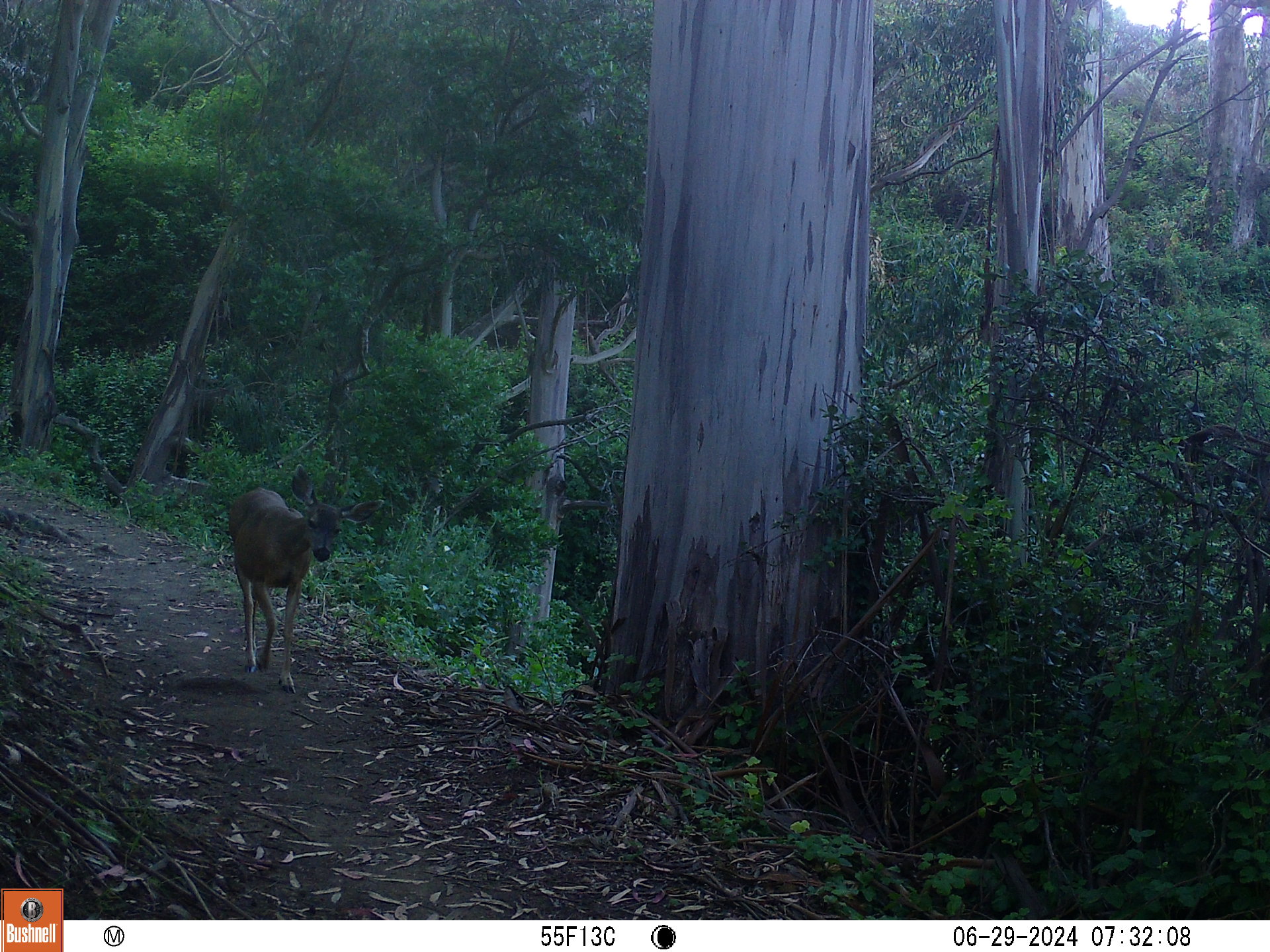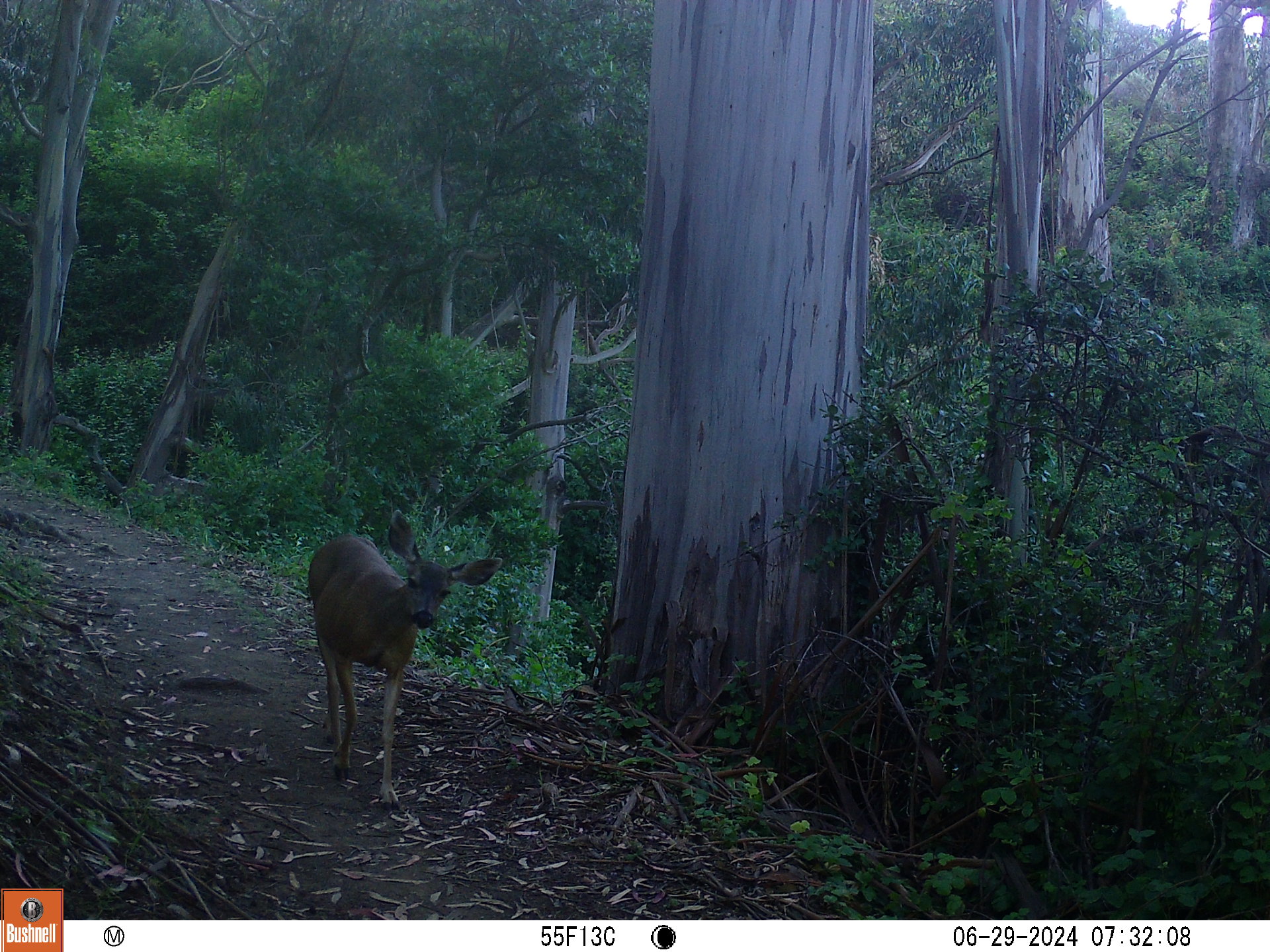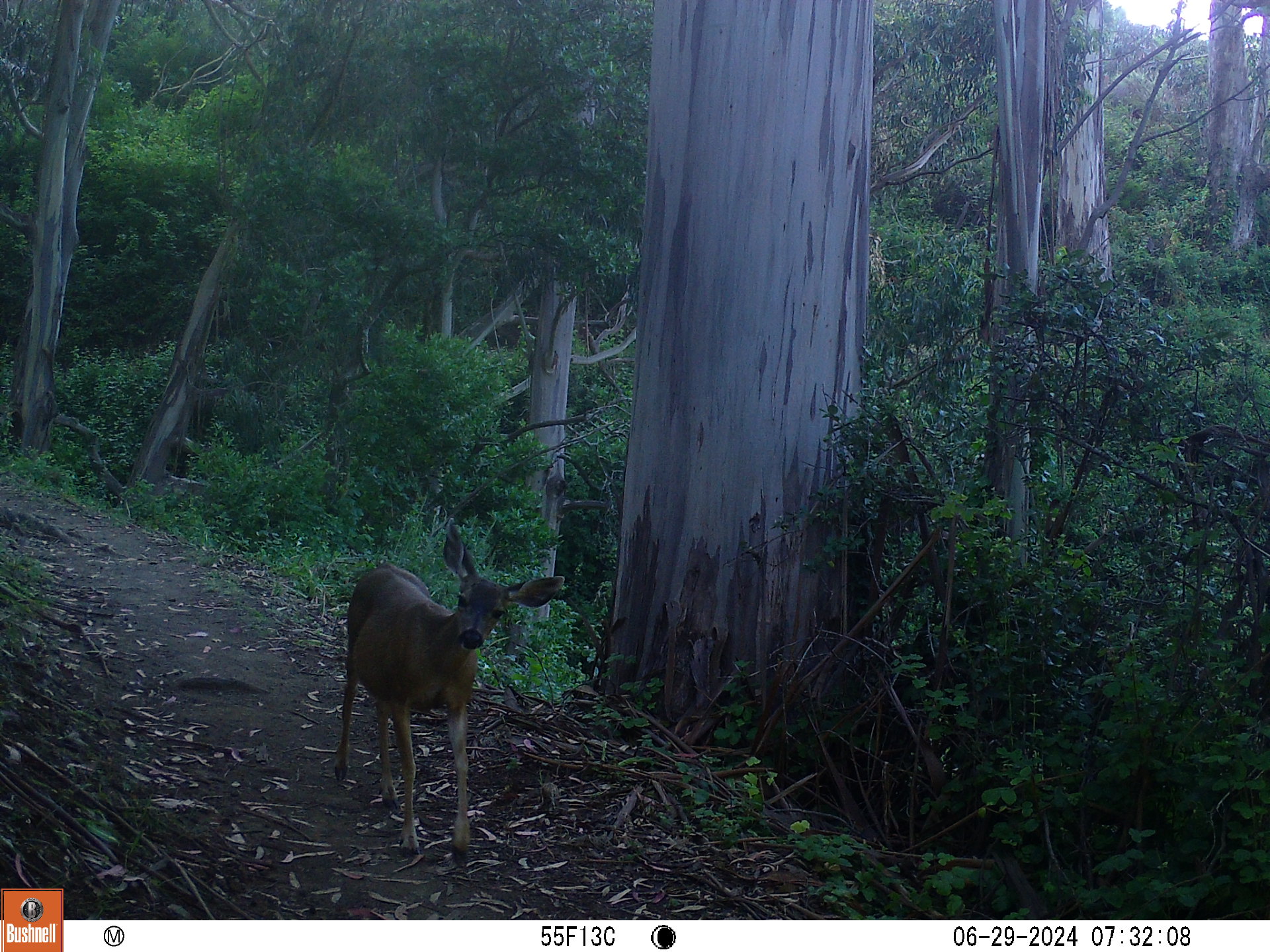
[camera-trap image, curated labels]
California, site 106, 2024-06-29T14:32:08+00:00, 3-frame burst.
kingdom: Animalia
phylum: Chordata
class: Mammalia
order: Artiodactyla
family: Cervidae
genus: Odocoileus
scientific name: Odocoileus hemionus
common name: mule deer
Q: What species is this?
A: Mule deer (Odocoileus hemionus).